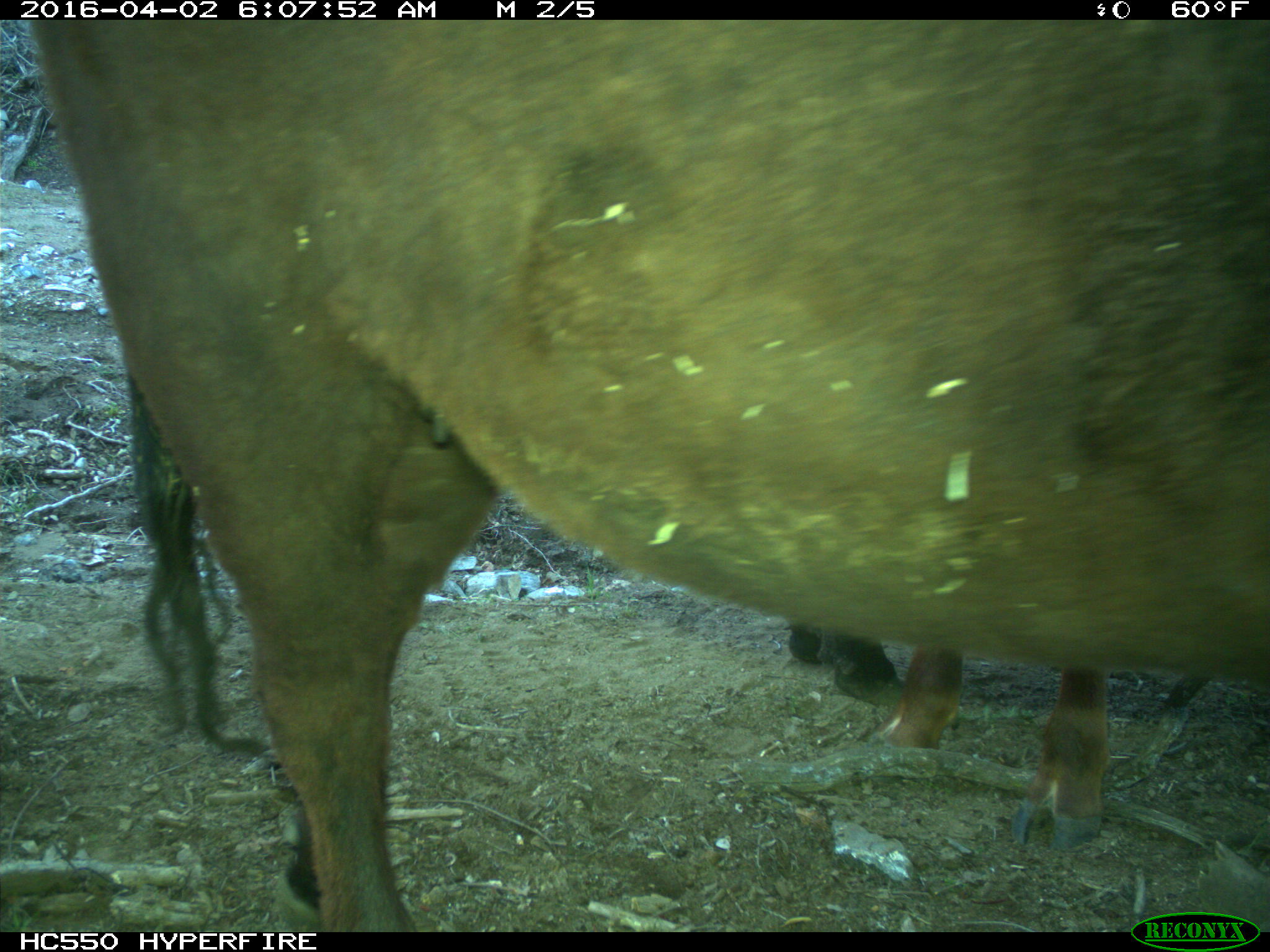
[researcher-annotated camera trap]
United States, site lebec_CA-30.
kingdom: Animalia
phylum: Chordata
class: Mammalia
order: Artiodactyla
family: Bovidae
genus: Bos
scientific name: Bos taurus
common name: domestic cow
Bos taurus (domestic cow).